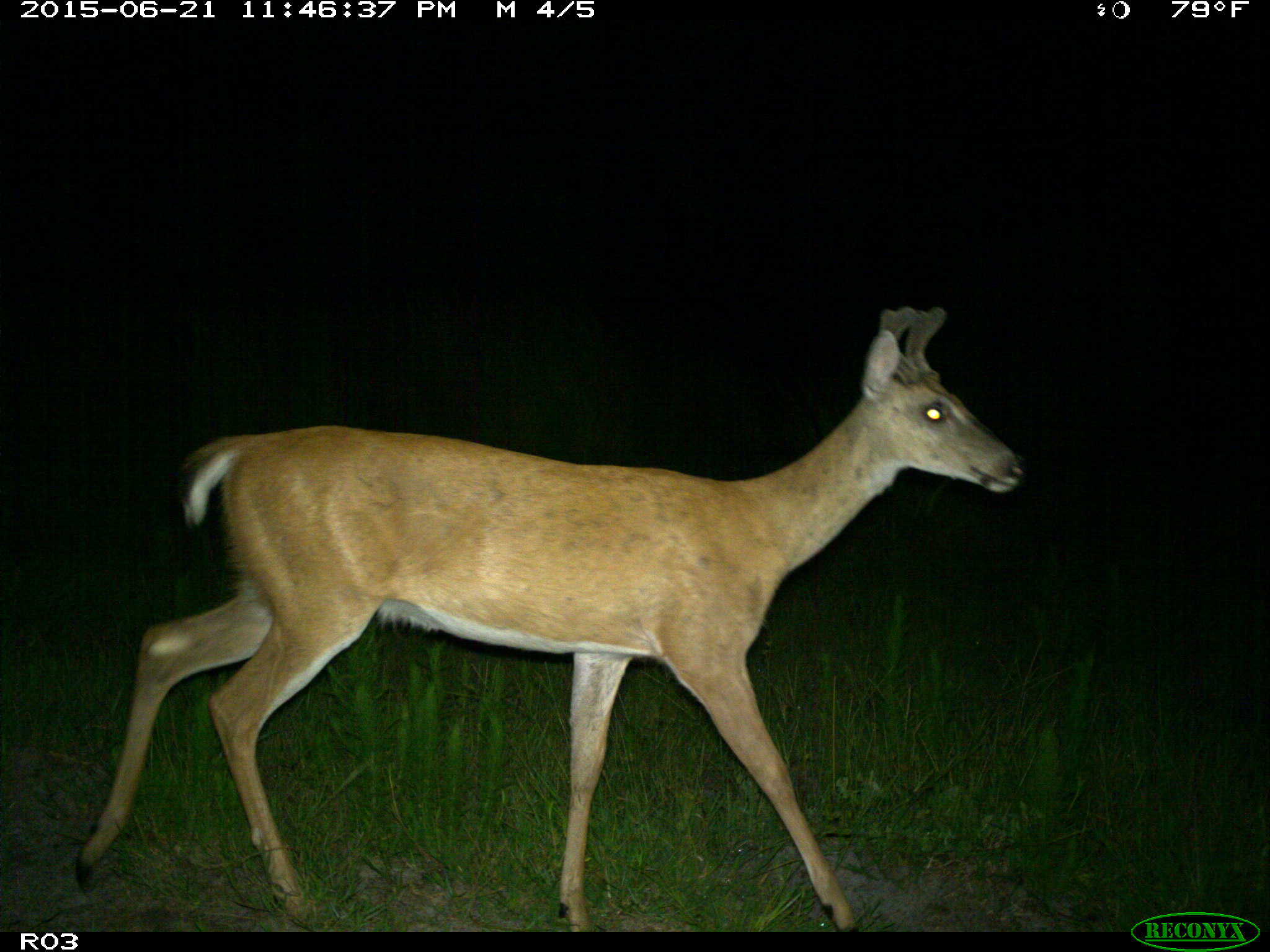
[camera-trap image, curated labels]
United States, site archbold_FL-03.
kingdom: Animalia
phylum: Chordata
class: Mammalia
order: Artiodactyla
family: Cervidae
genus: Odocoileus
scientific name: Odocoileus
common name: deer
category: unidentified deer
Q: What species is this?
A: Unidentified deer (deer) (Odocoileus).